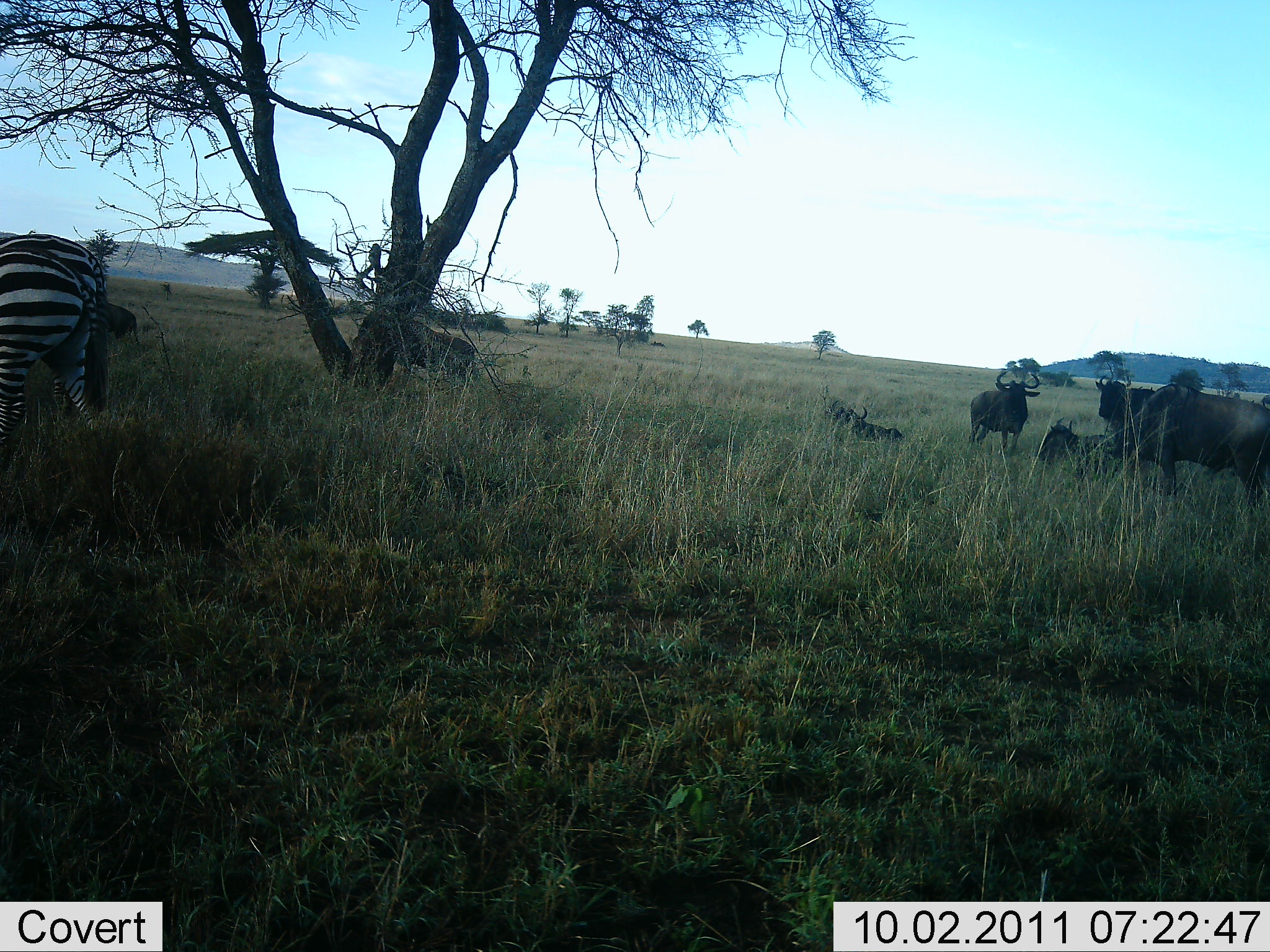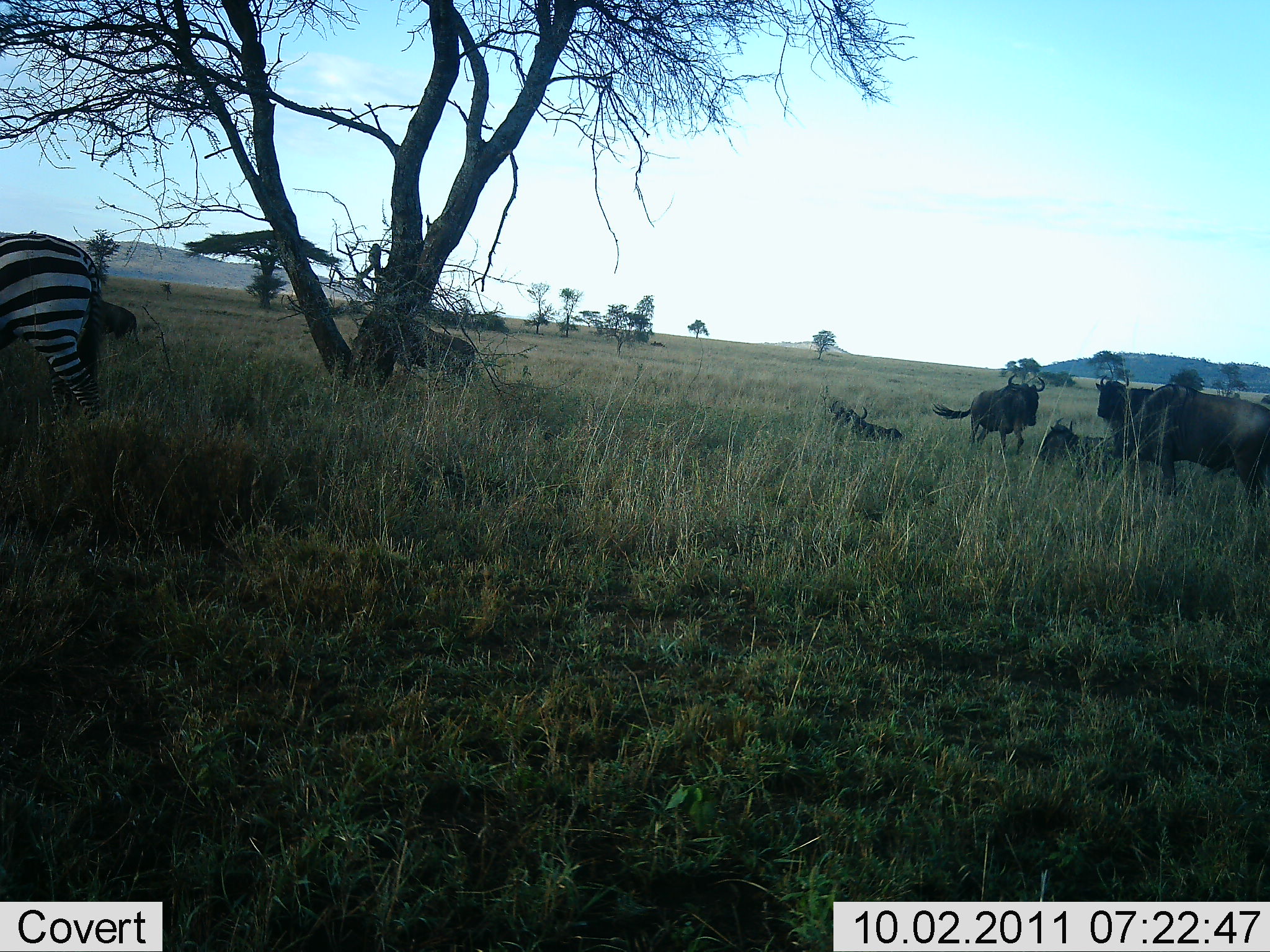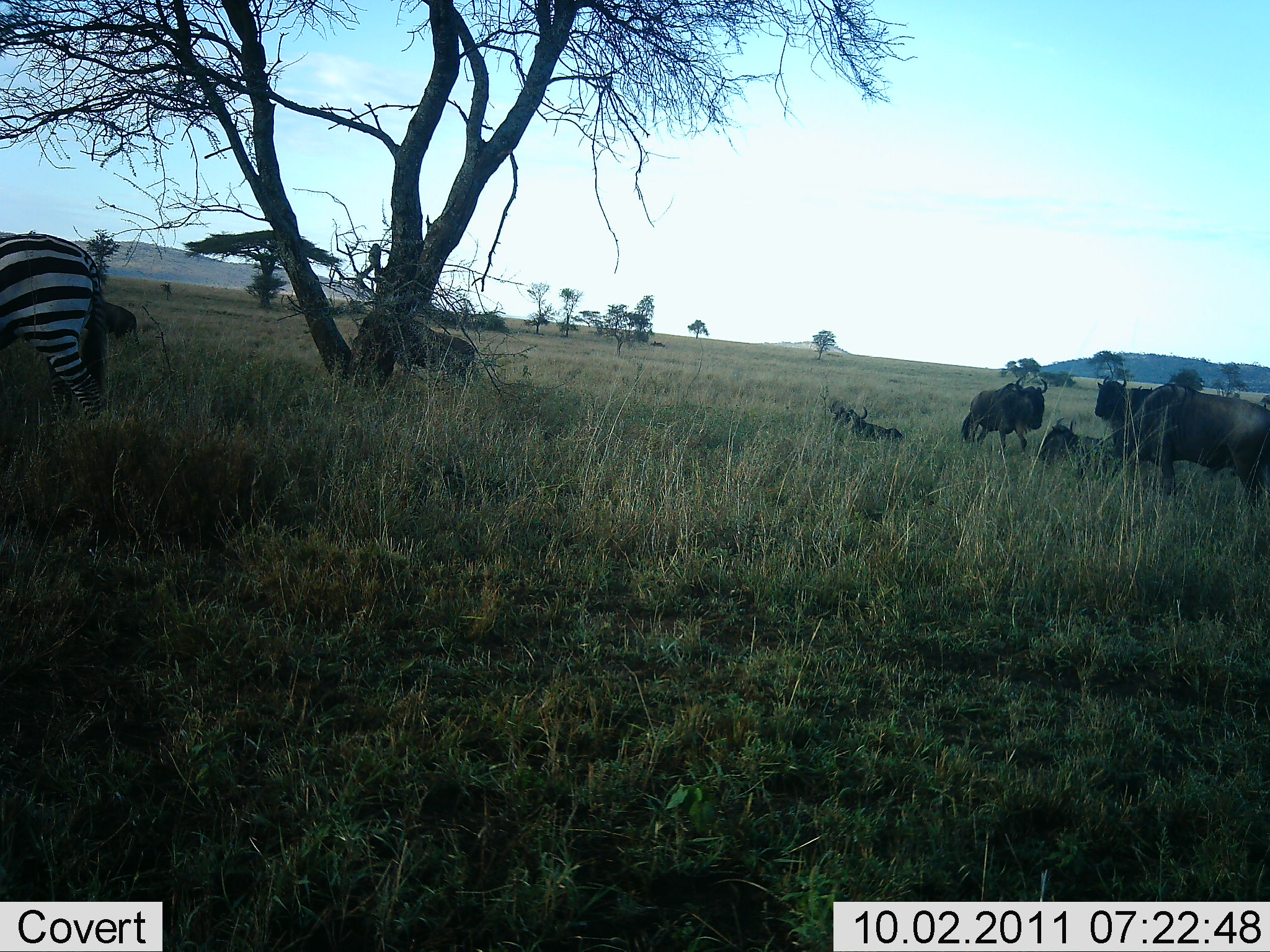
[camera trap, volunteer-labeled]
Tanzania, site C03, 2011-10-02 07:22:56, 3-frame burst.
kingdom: Animalia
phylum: Chordata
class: Mammalia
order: Artiodactyla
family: Bovidae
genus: Connochaetes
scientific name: Connochaetes taurinus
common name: blue wildebeest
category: wildebeest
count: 5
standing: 91%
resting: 91%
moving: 9%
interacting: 0%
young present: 9%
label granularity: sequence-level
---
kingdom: Animalia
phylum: Chordata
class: Mammalia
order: Perissodactyla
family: Equidae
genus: Equus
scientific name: Equus quagga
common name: plains zebra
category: zebra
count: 1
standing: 75%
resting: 0%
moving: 33%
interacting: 0%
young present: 0%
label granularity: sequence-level